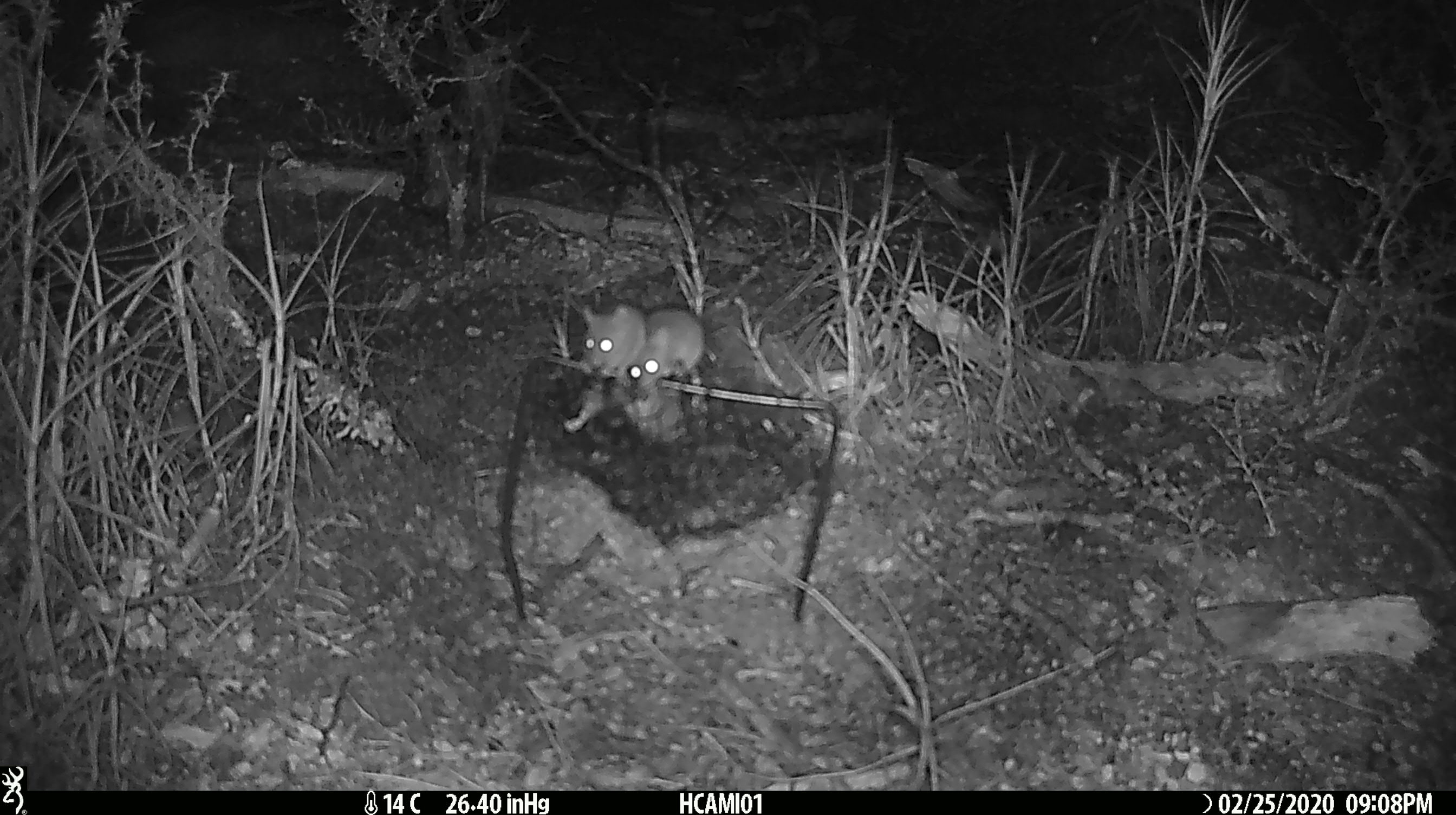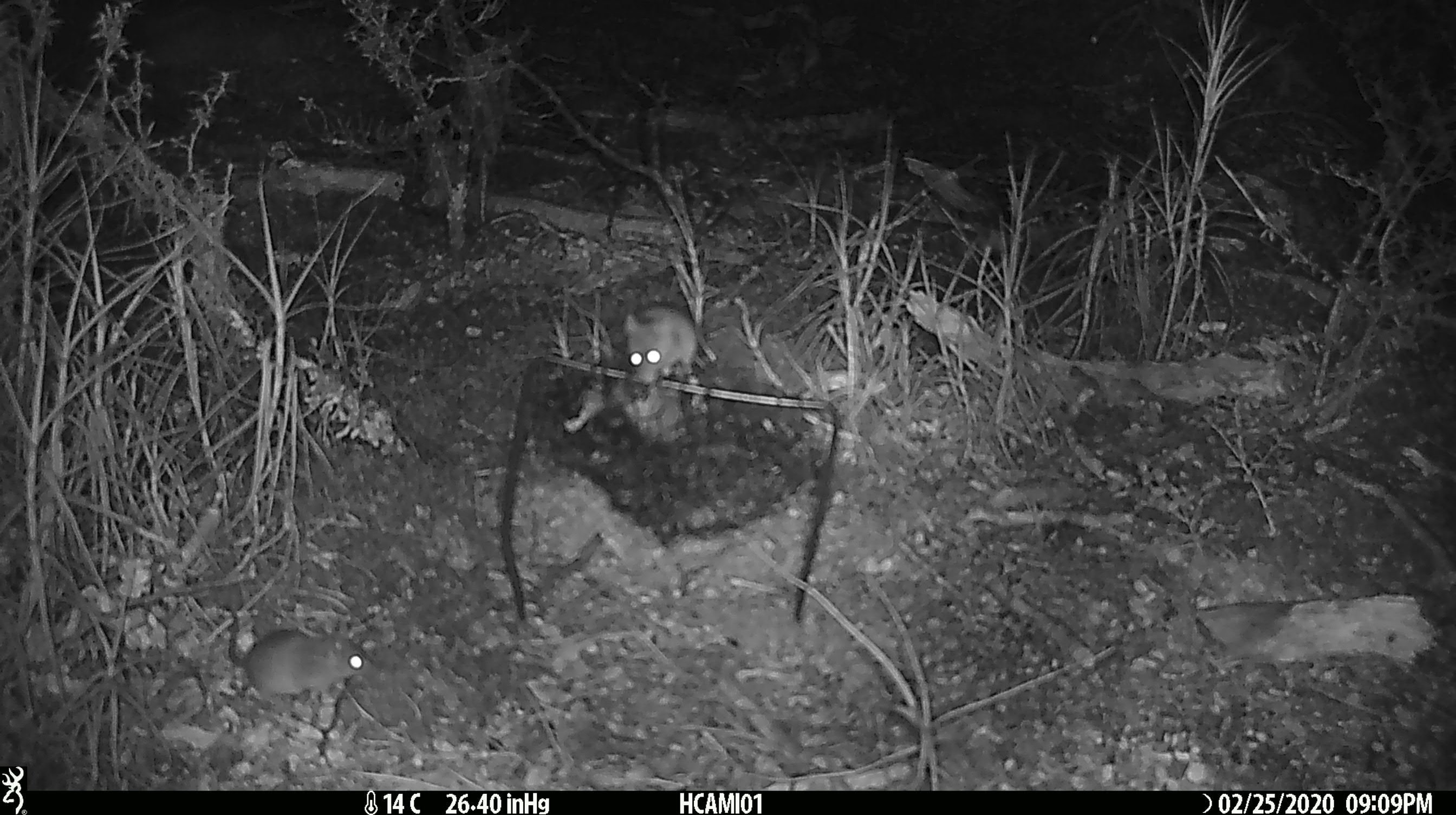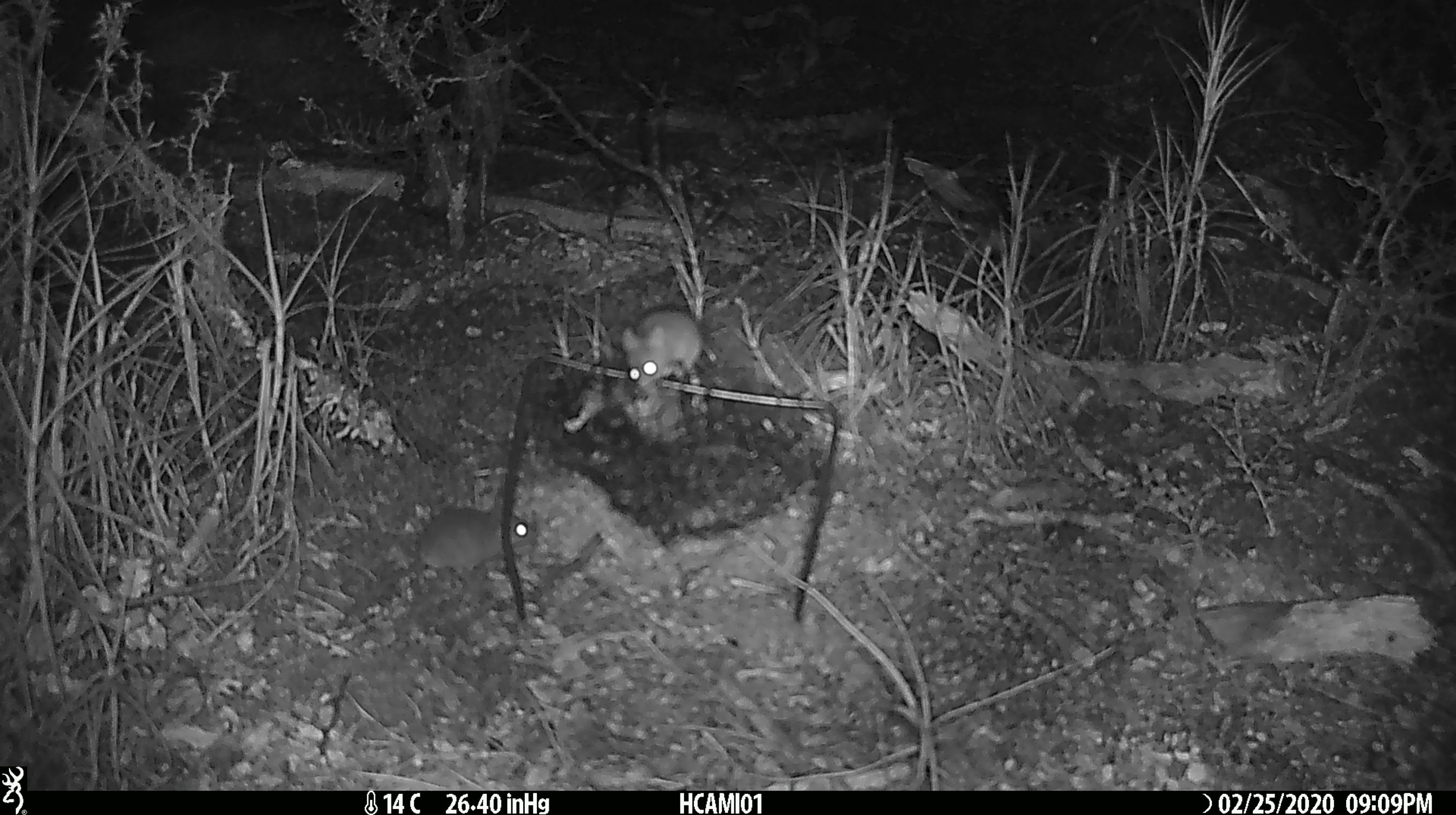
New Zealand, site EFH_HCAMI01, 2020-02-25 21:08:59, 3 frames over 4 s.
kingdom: Animalia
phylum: Chordata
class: Mammalia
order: Rodentia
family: Muridae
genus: Mus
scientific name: Mus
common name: mouse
Mouse (Mus).